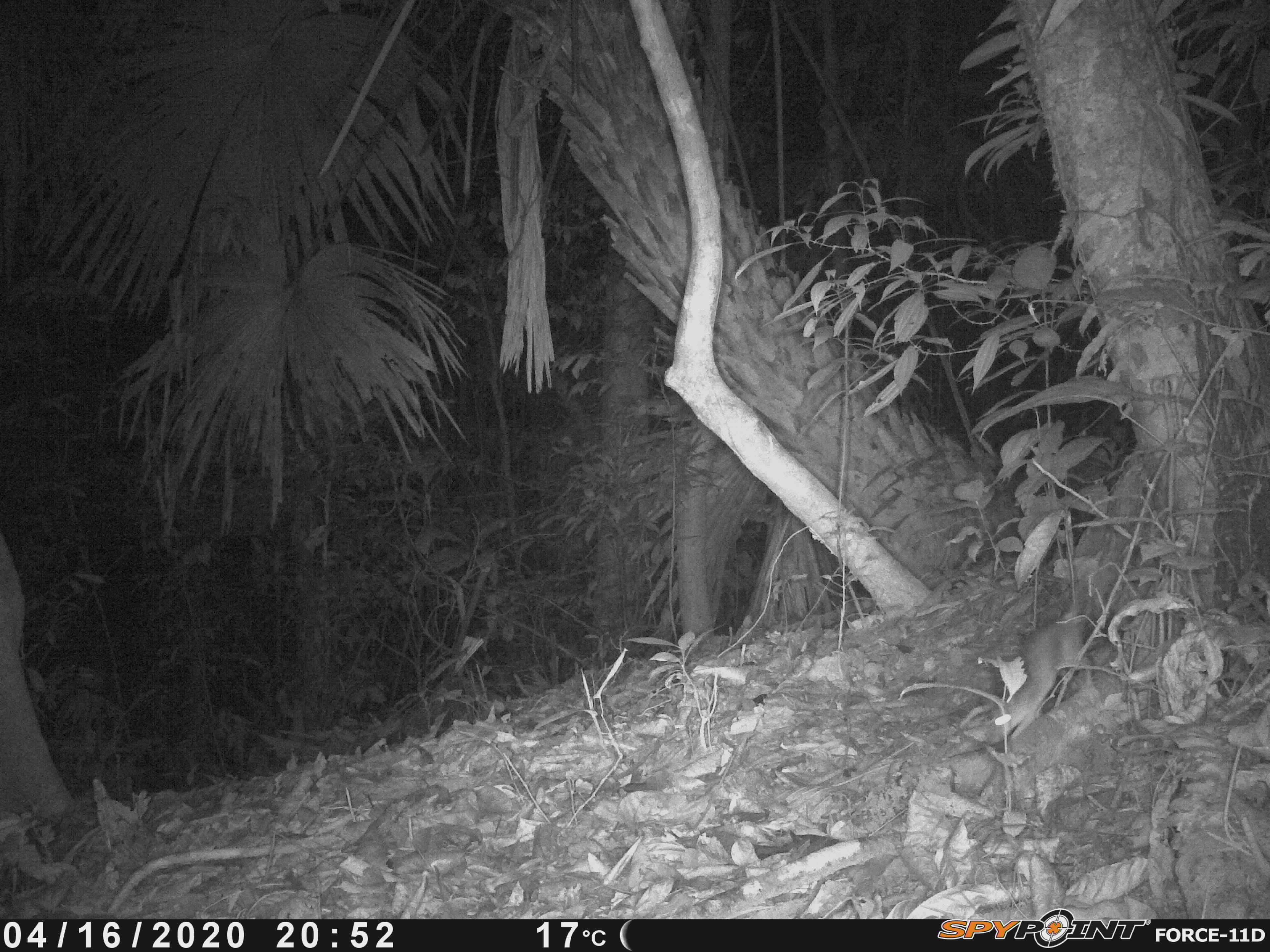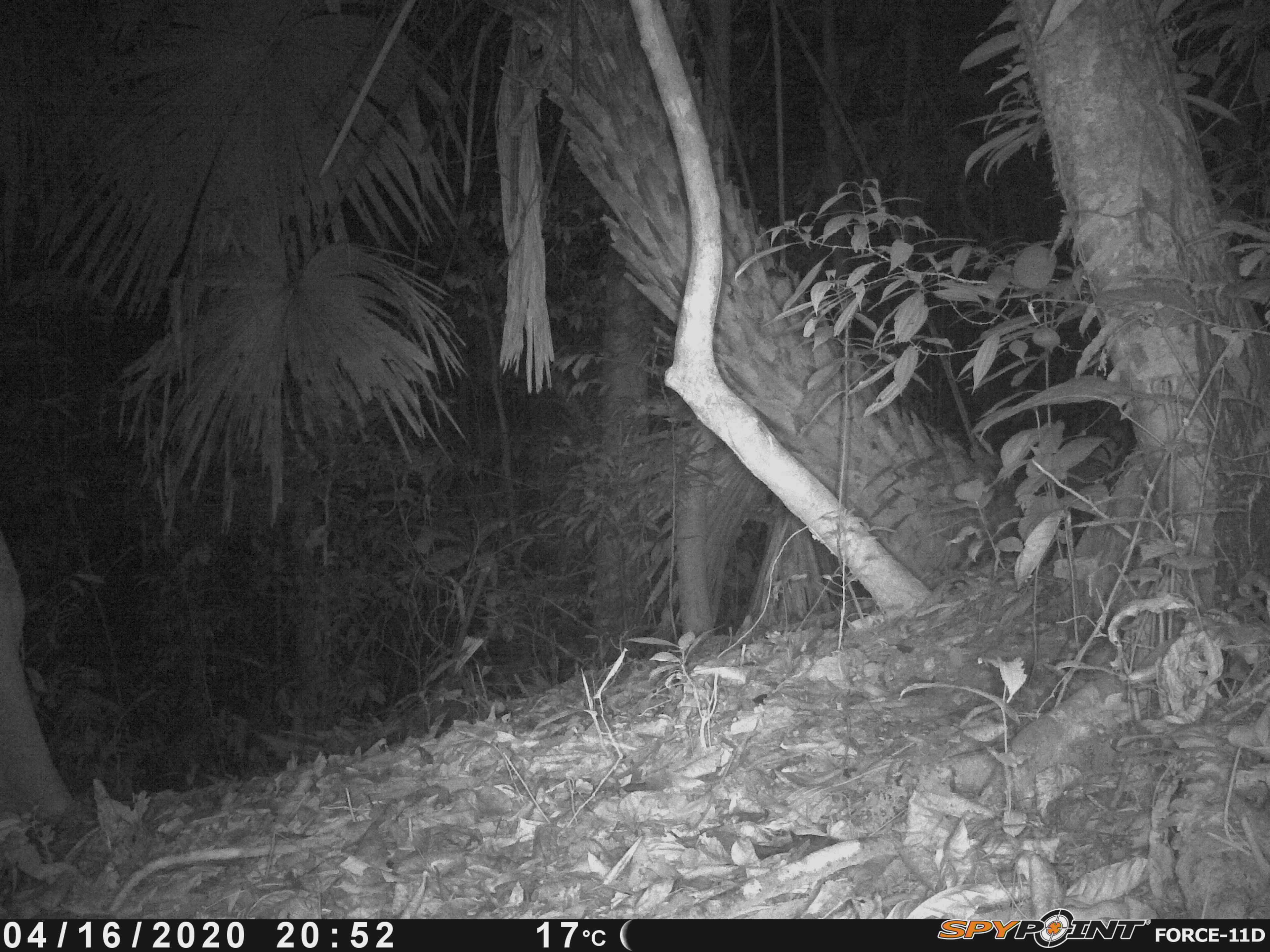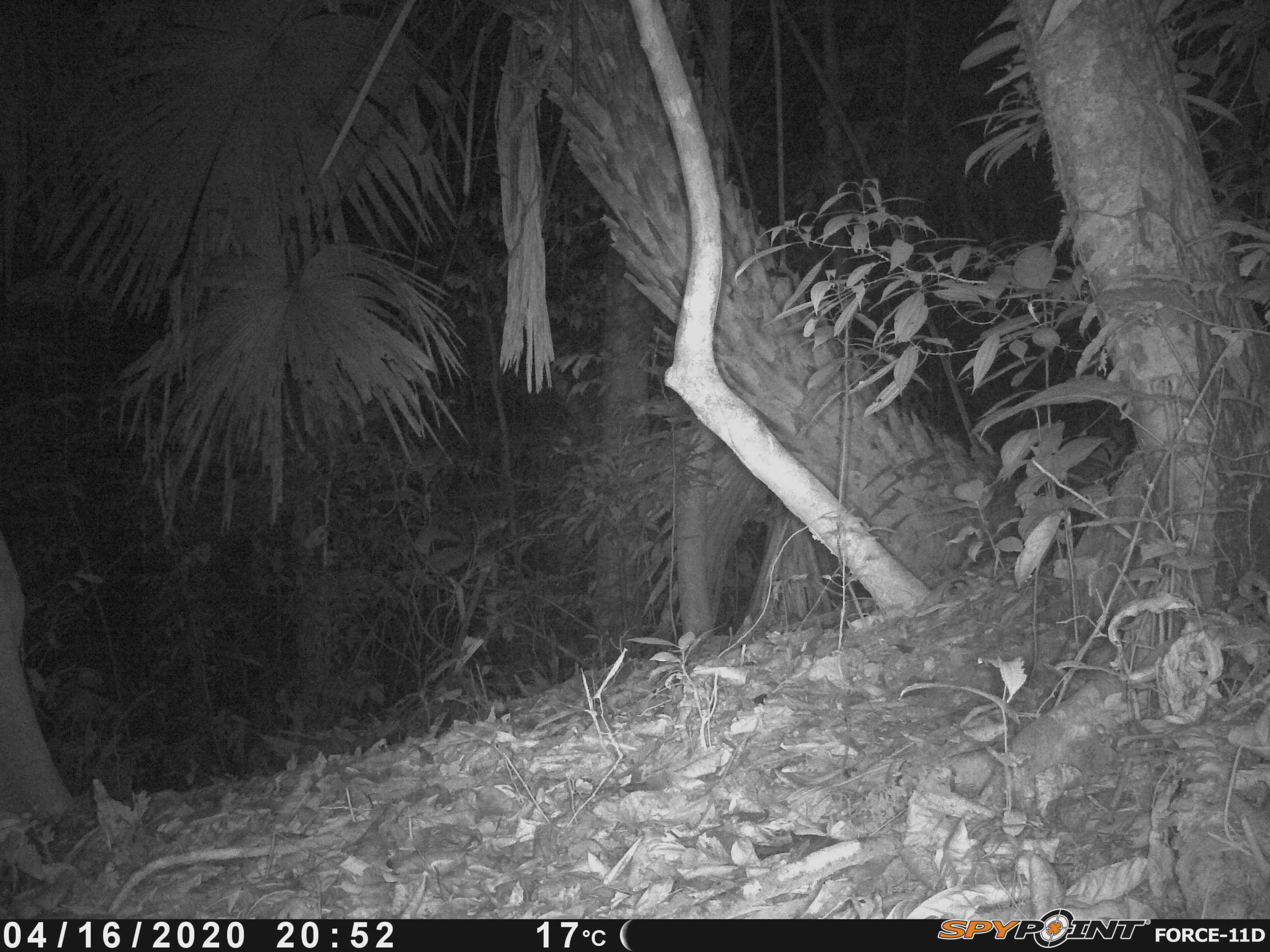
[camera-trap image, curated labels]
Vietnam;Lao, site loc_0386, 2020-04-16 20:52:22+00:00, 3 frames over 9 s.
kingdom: Animalia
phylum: Chordata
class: Mammalia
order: Rodentia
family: Muridae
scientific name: Muridae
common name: old-world mice and rats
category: unidentified murid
Unidentified murid (old-world mice and rats) (Muridae). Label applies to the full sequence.